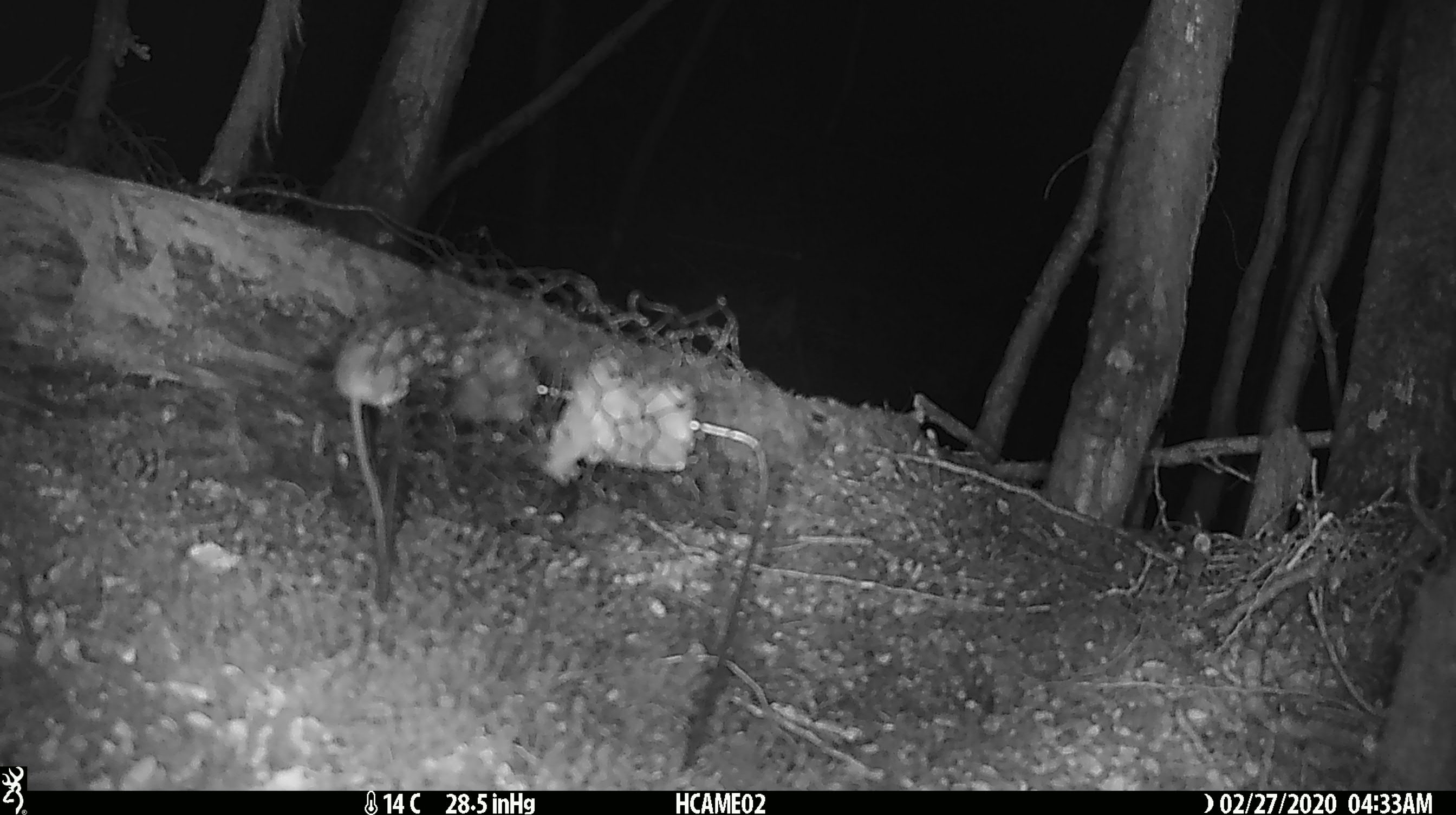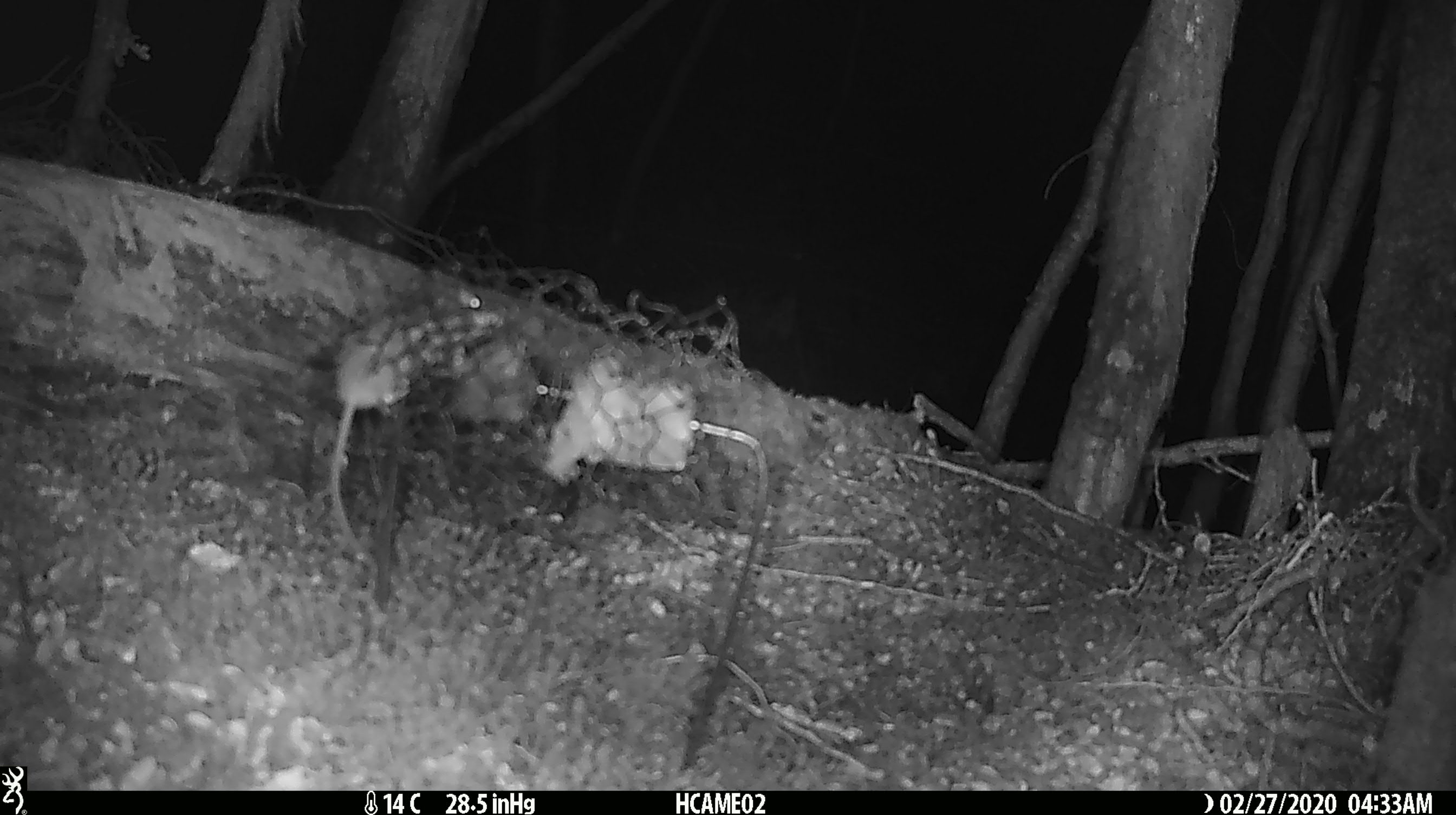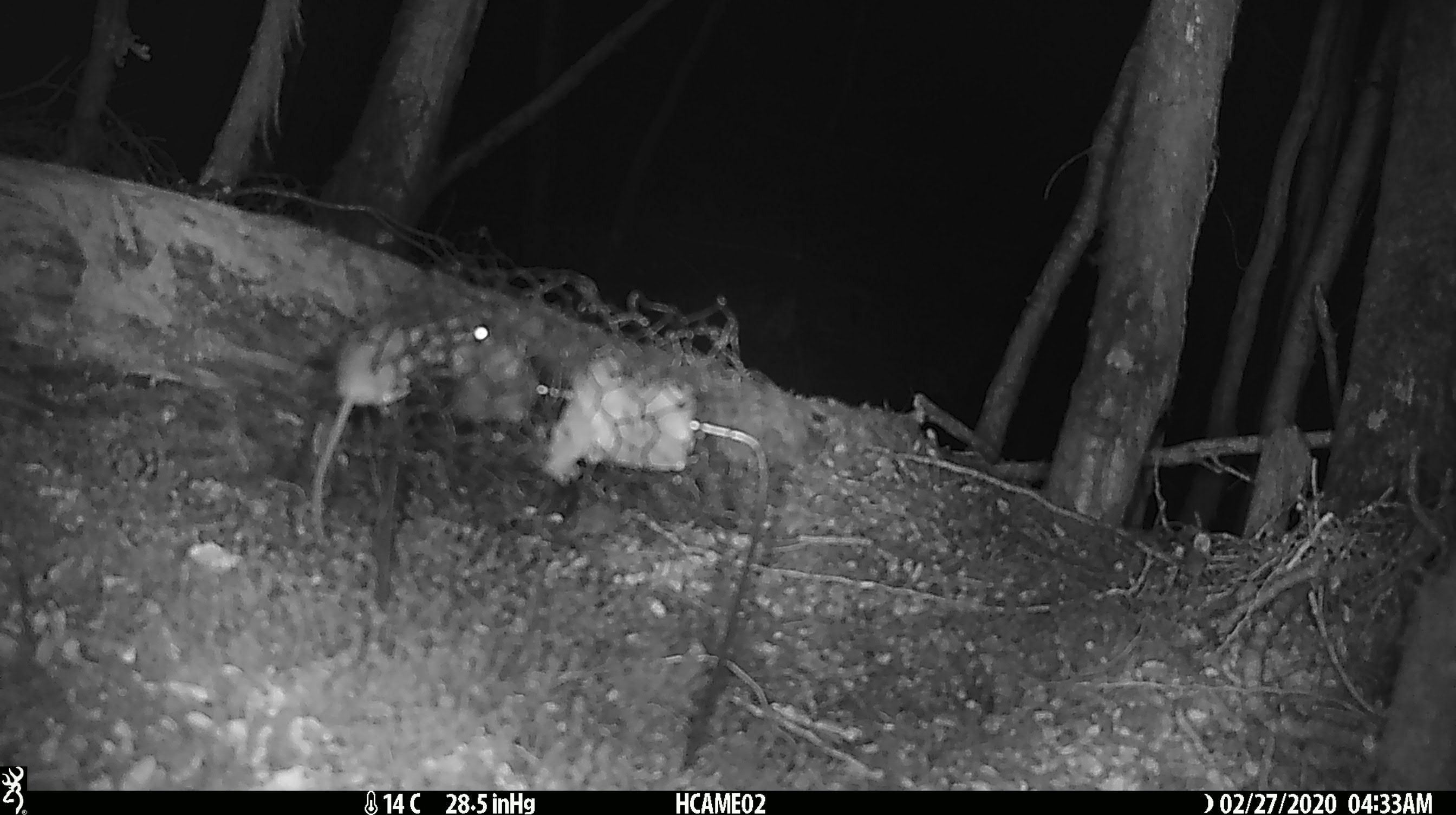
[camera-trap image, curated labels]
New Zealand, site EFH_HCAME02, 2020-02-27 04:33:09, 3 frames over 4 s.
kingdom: Animalia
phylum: Chordata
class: Mammalia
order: Rodentia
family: Muridae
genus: Mus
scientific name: Mus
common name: mouse